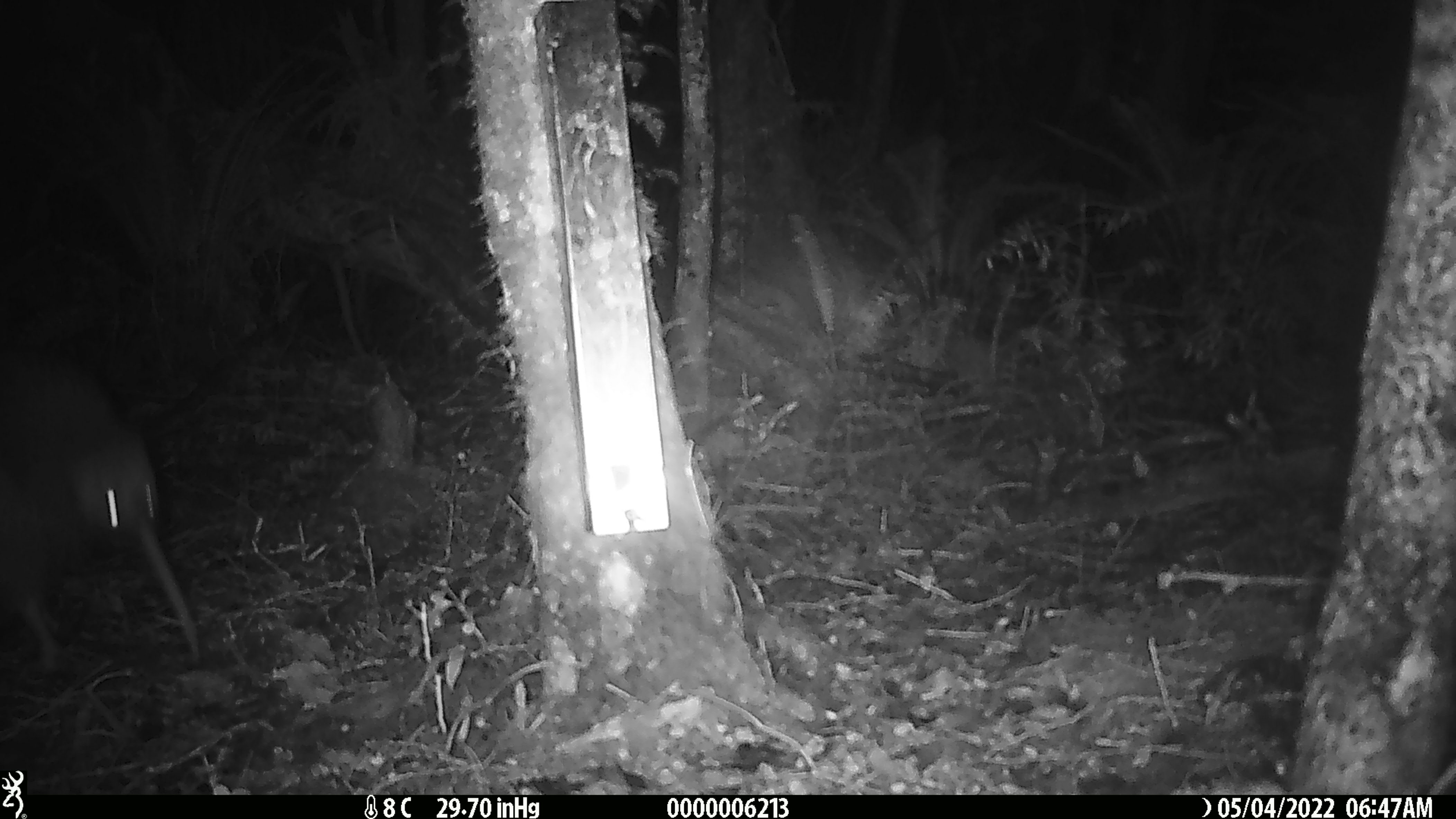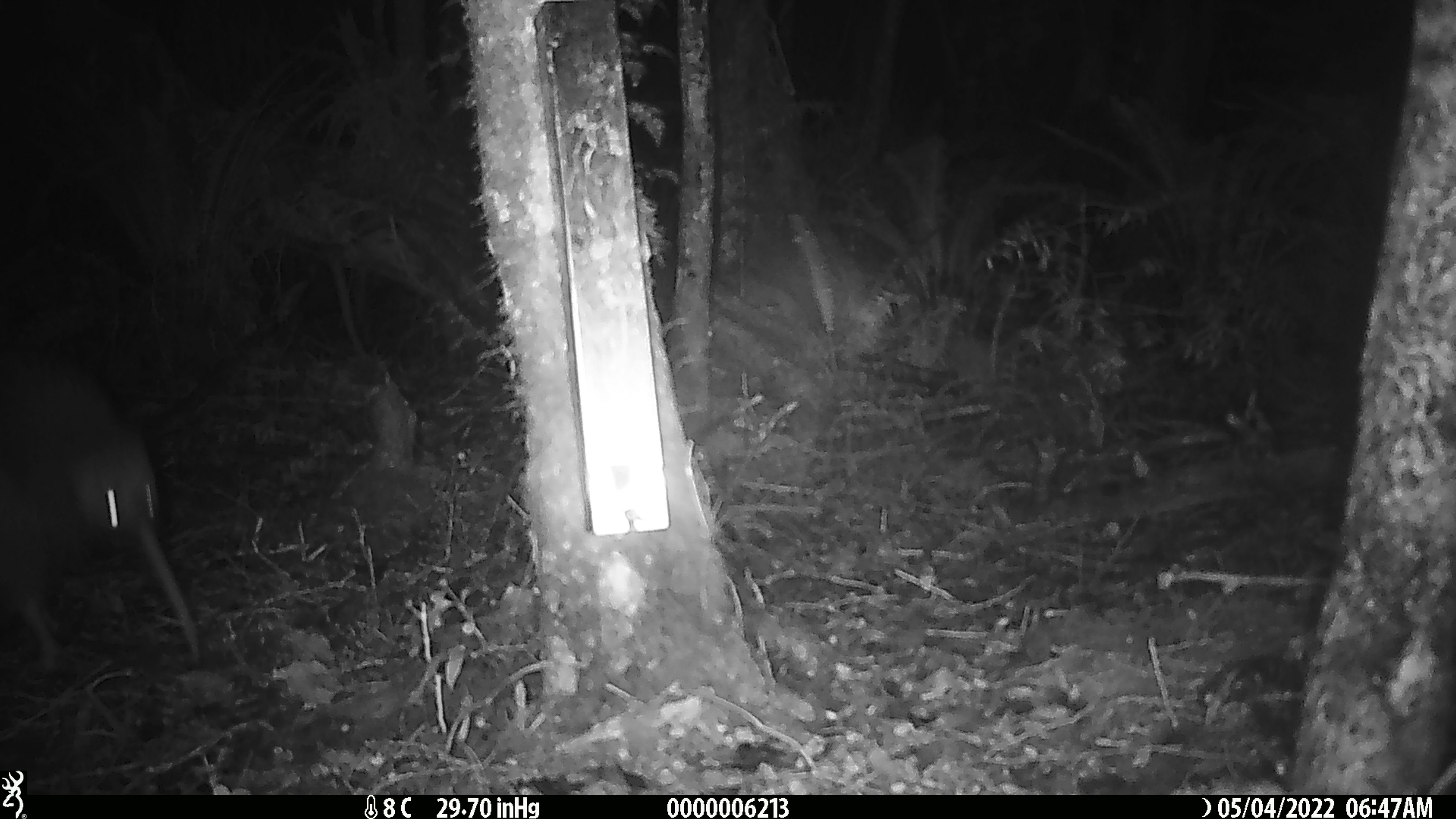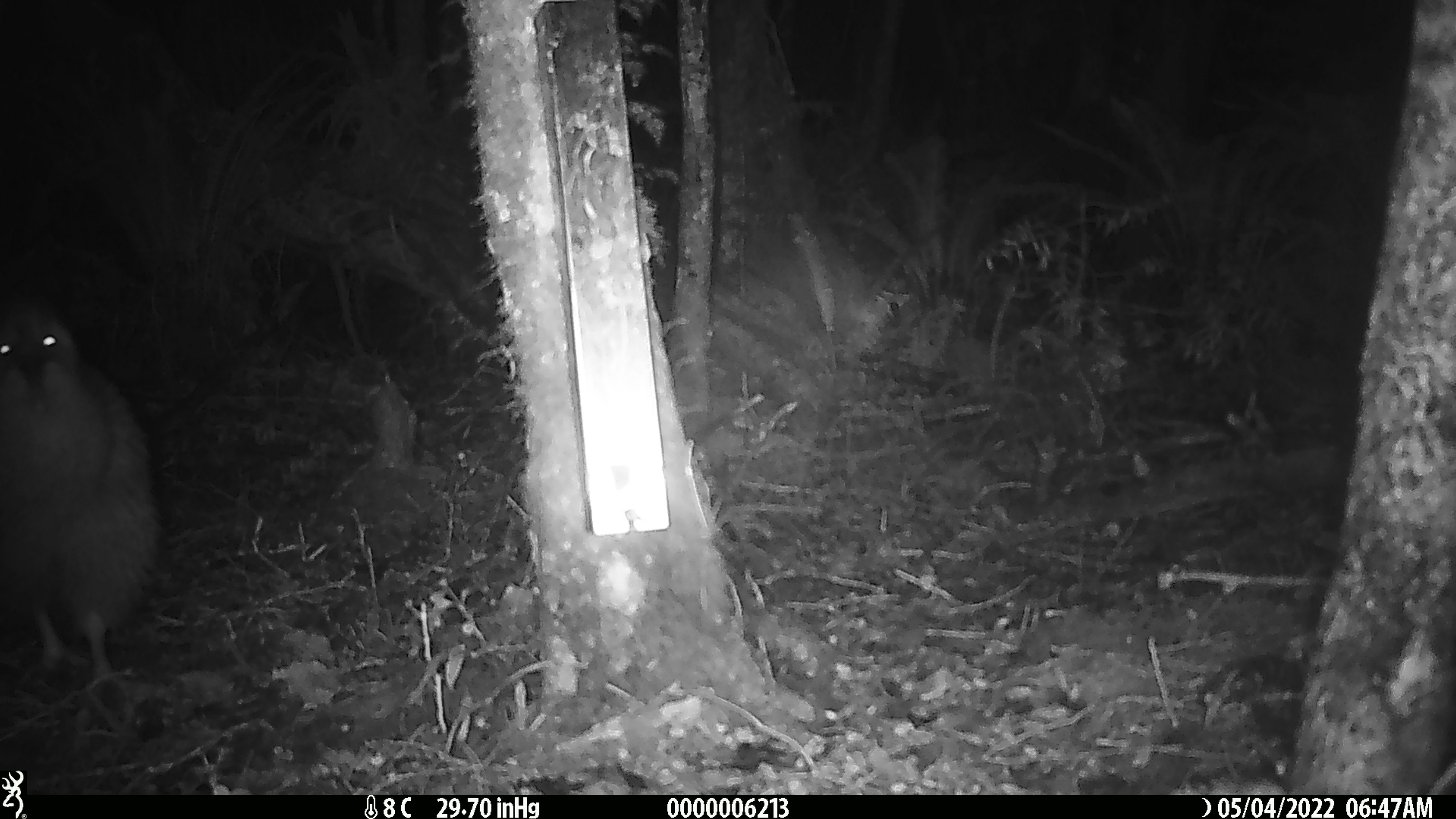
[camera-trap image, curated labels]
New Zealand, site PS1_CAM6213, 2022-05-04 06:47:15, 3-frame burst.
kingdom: Animalia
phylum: Chordata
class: Aves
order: Apterygiformes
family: Apterygidae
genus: Apteryx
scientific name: Apteryx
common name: kiwi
Kiwi (Apteryx).